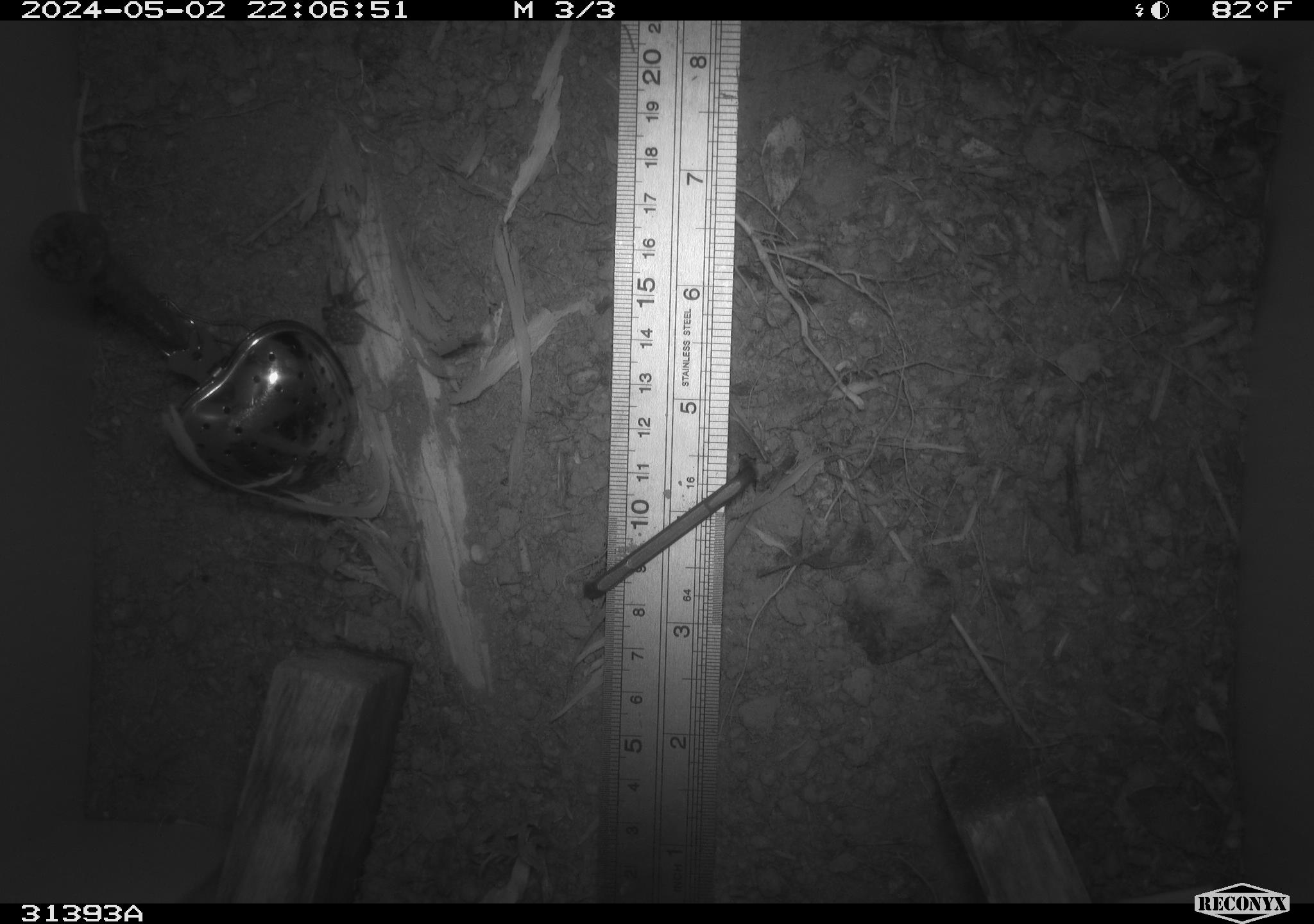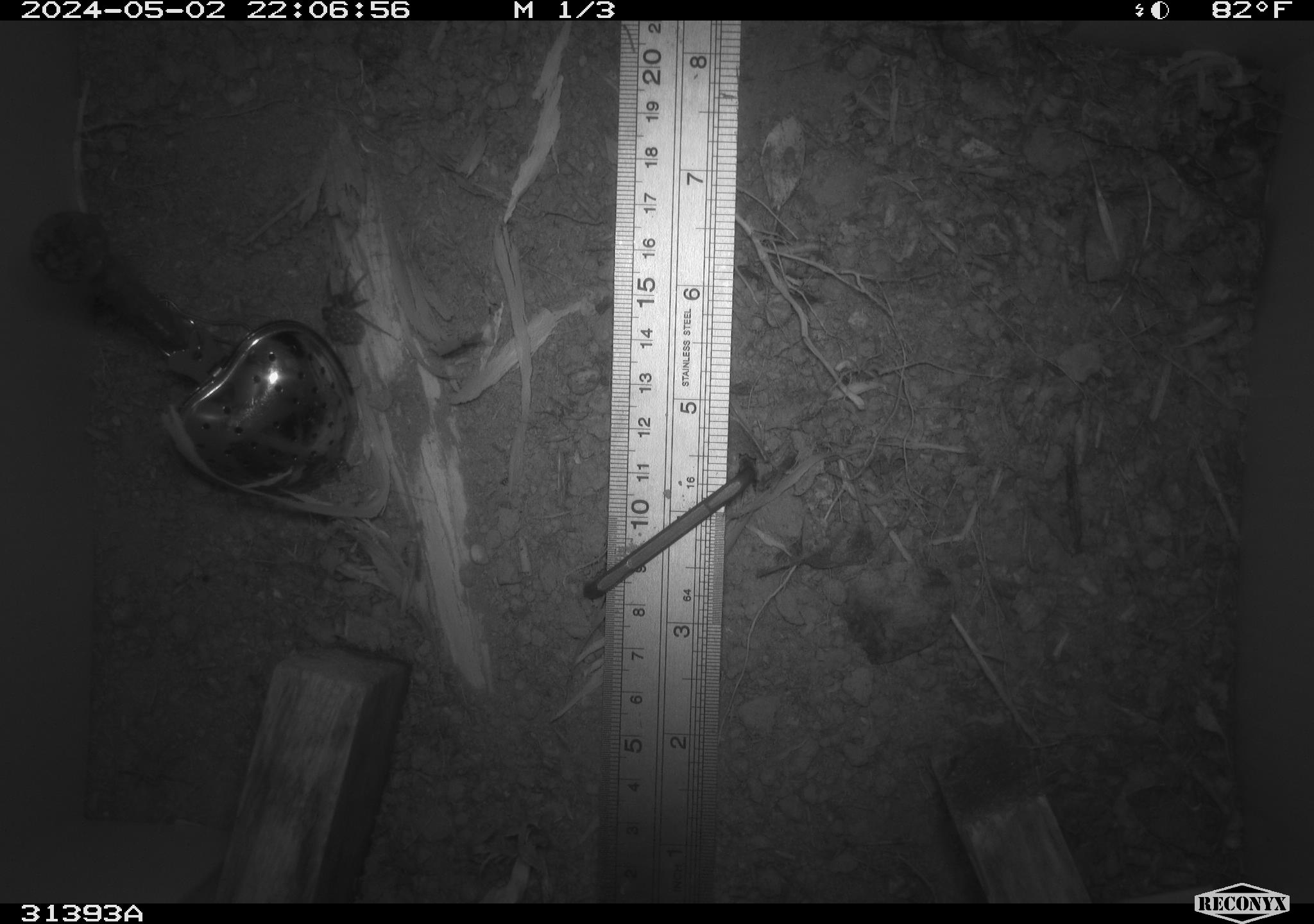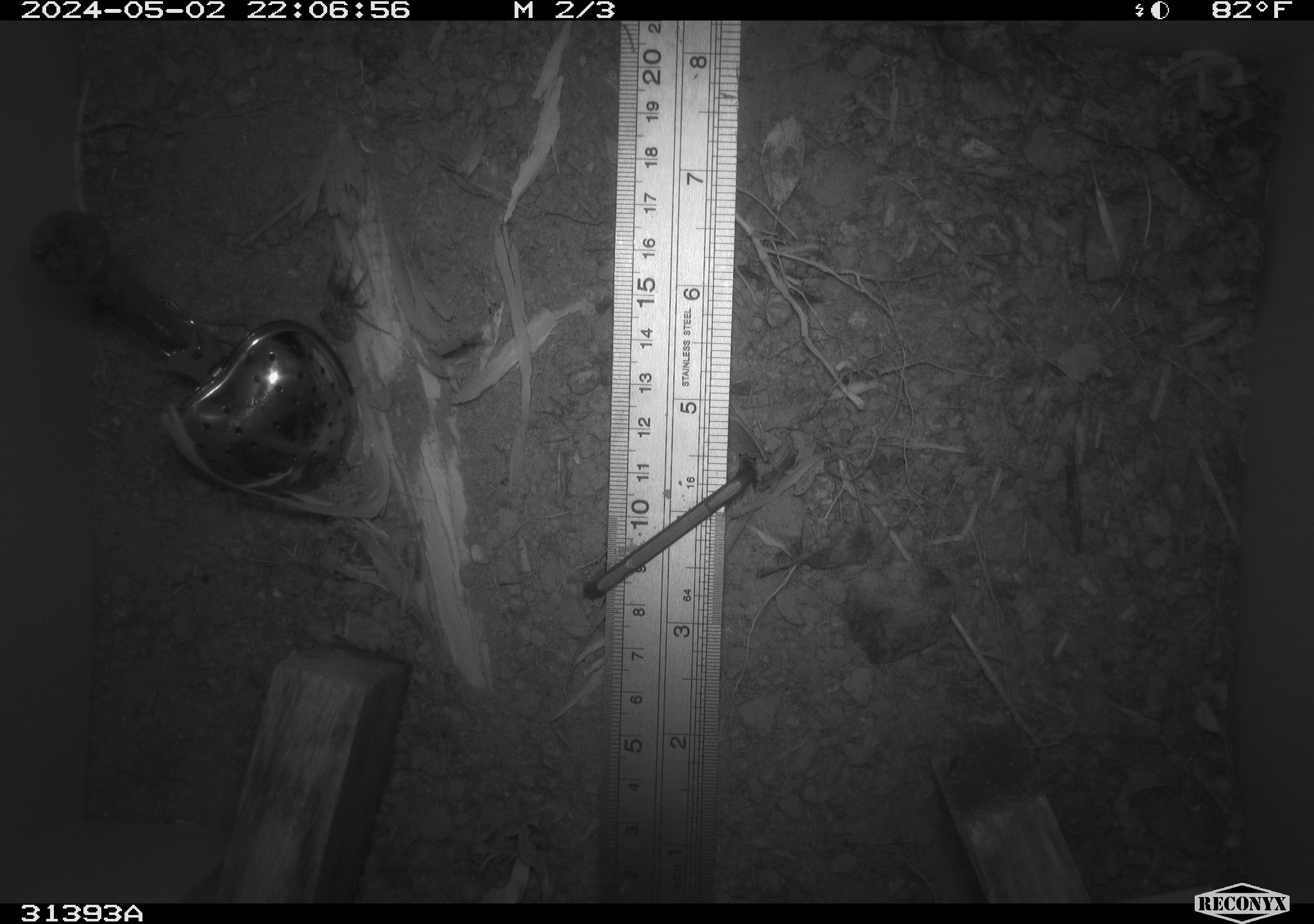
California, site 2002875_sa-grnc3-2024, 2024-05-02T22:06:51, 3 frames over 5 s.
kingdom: Animalia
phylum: Arthropoda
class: Insecta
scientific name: Insecta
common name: insect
Insect (Insecta).